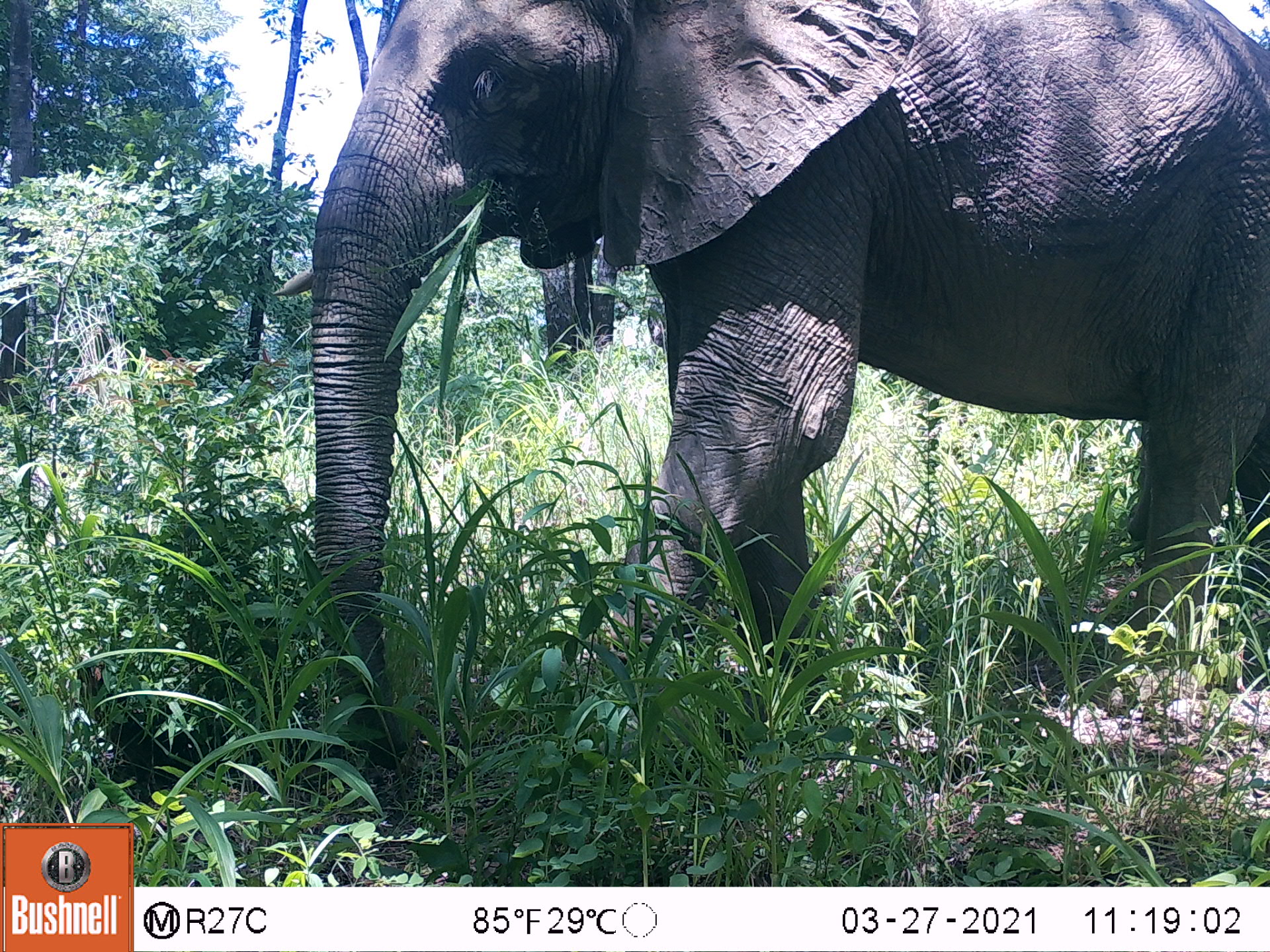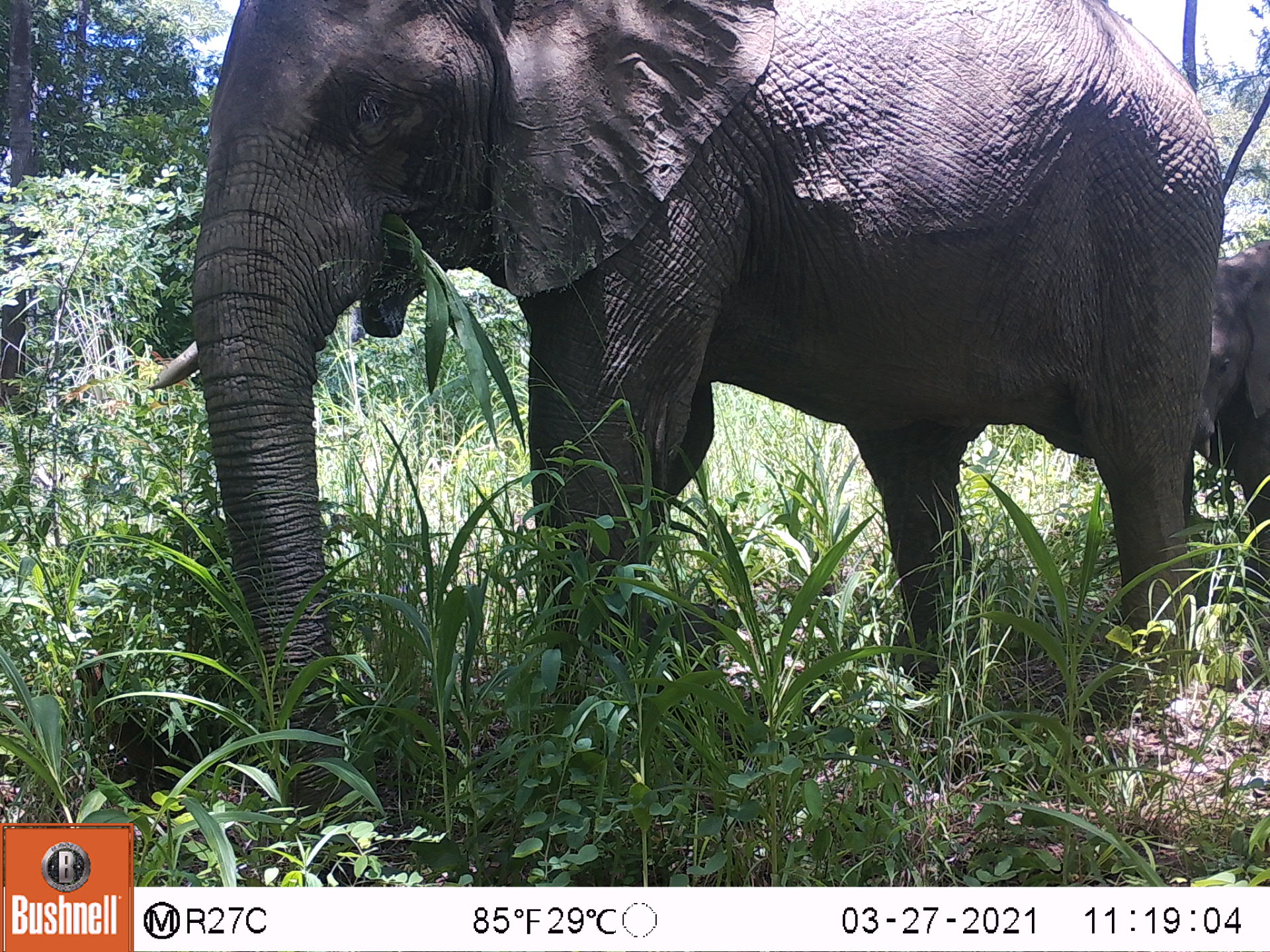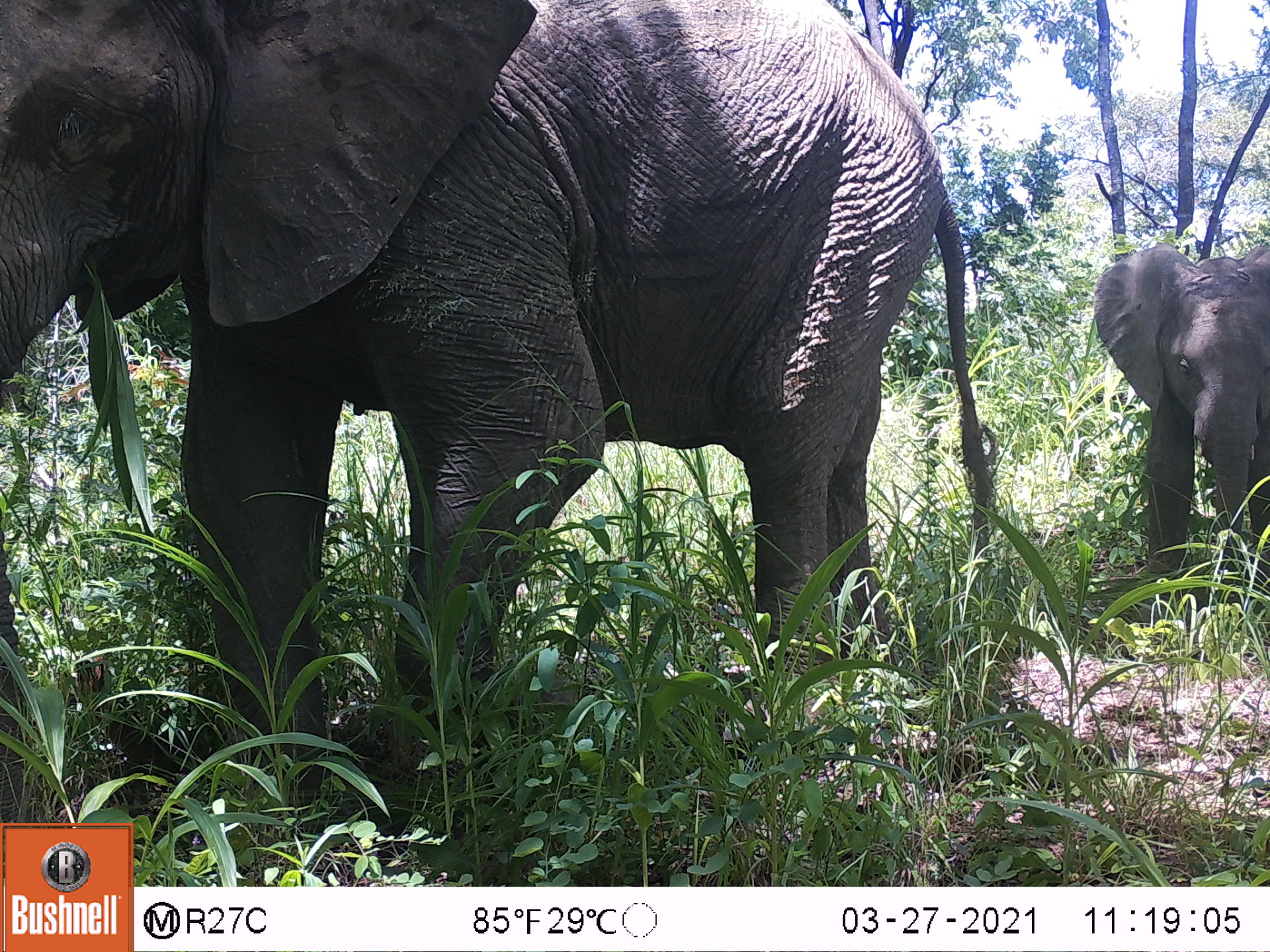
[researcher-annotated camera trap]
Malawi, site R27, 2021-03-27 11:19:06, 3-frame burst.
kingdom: Animalia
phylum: Chordata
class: Mammalia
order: Proboscidea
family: Elephantidae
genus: Loxodonta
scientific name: Loxodonta africana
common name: african savanna elephant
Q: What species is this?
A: African savanna elephant (Loxodonta africana).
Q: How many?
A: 1.